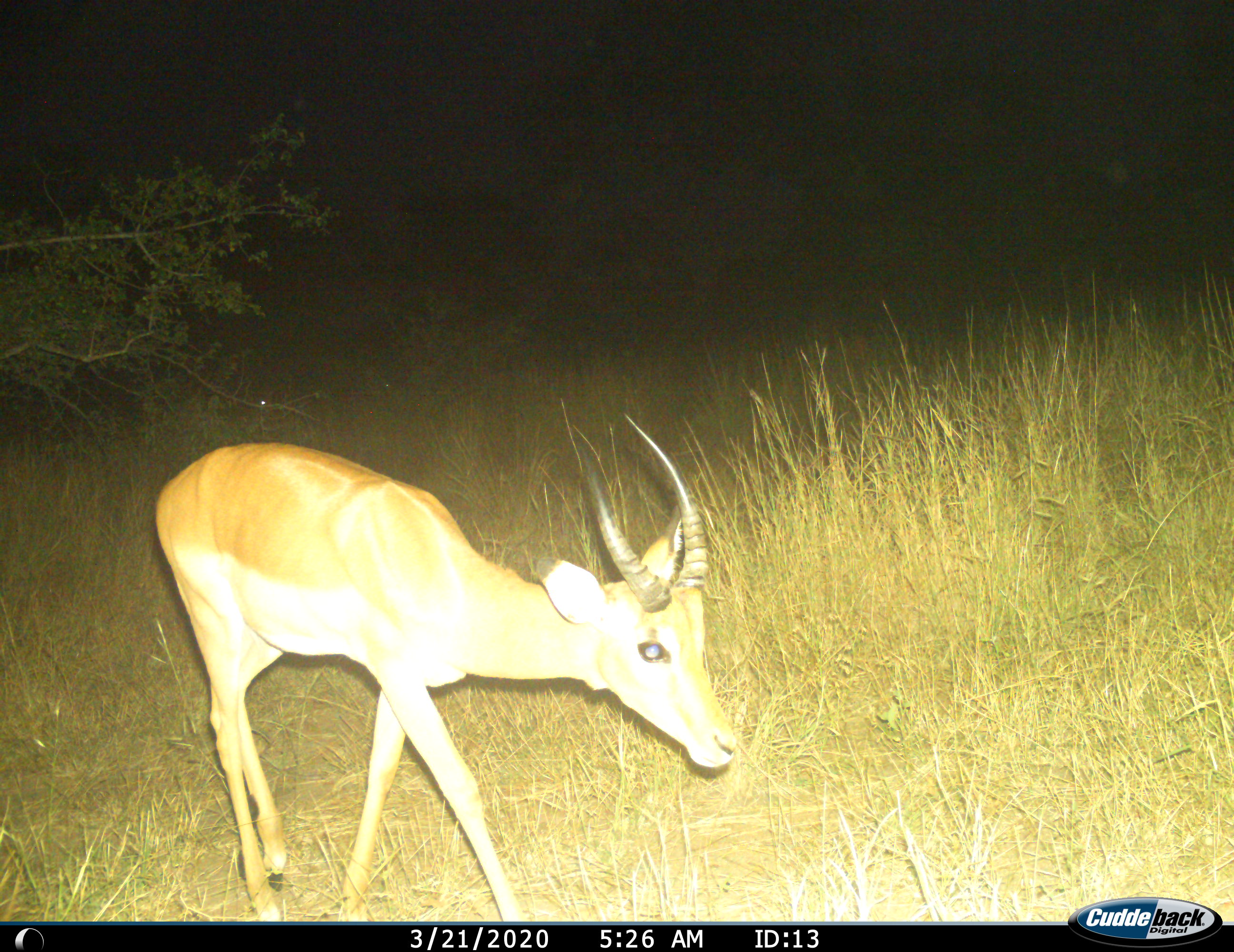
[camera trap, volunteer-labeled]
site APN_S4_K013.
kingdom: Animalia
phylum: Chordata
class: Mammalia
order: Artiodactyla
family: Bovidae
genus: Aepyceros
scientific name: Aepyceros melampus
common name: impala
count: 1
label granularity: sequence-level